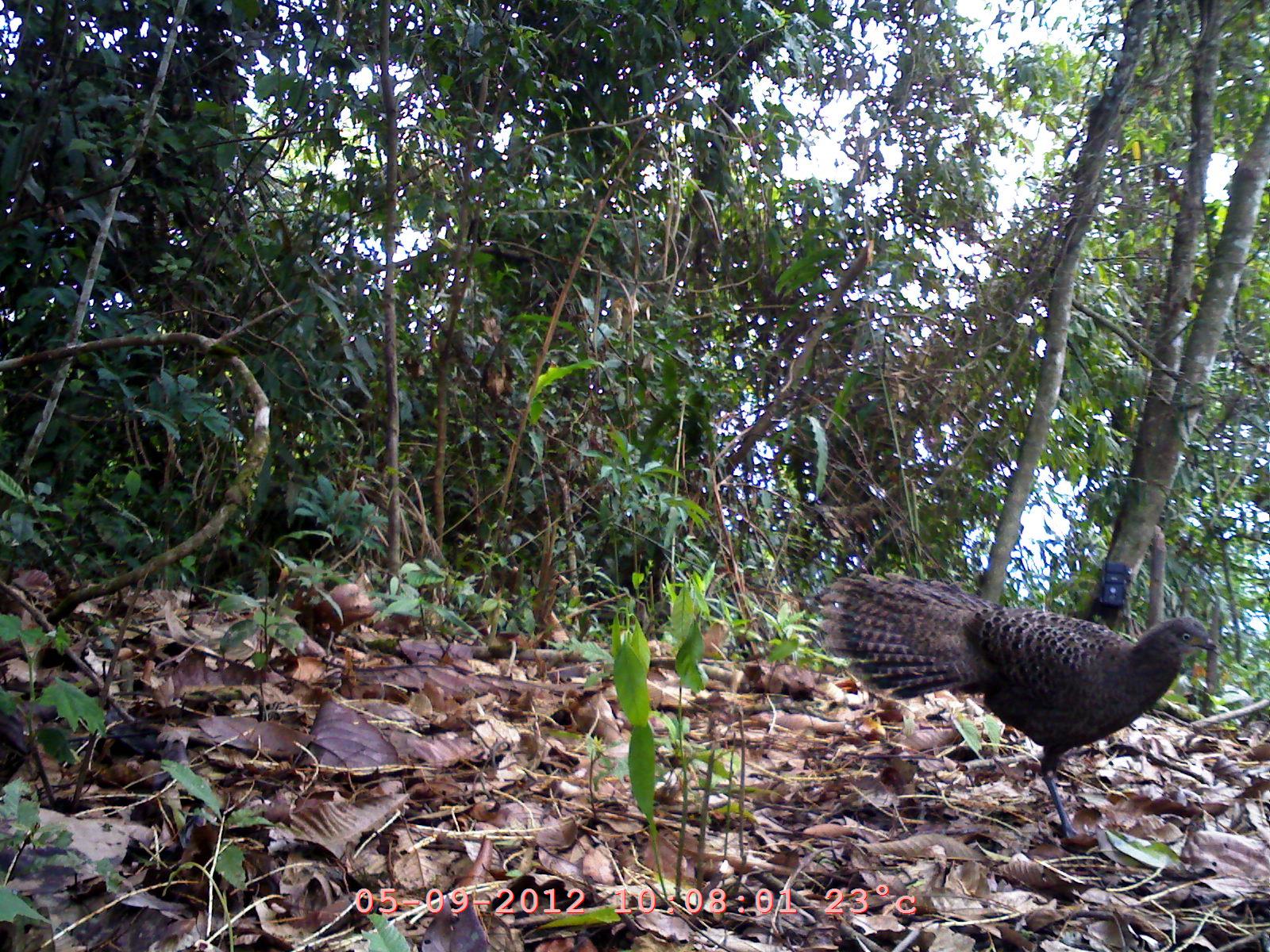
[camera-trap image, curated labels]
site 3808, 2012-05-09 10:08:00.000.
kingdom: Animalia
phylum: Chordata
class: Aves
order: Galliformes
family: Phasianidae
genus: Polyplectron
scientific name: Polyplectron bicalcaratum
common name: grey peacock-pheasant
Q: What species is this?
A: Polyplectron bicalcaratum (grey peacock-pheasant).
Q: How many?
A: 1.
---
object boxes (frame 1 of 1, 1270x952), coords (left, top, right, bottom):
polyplectron bicalcaratum: (817, 572, 1219, 839)